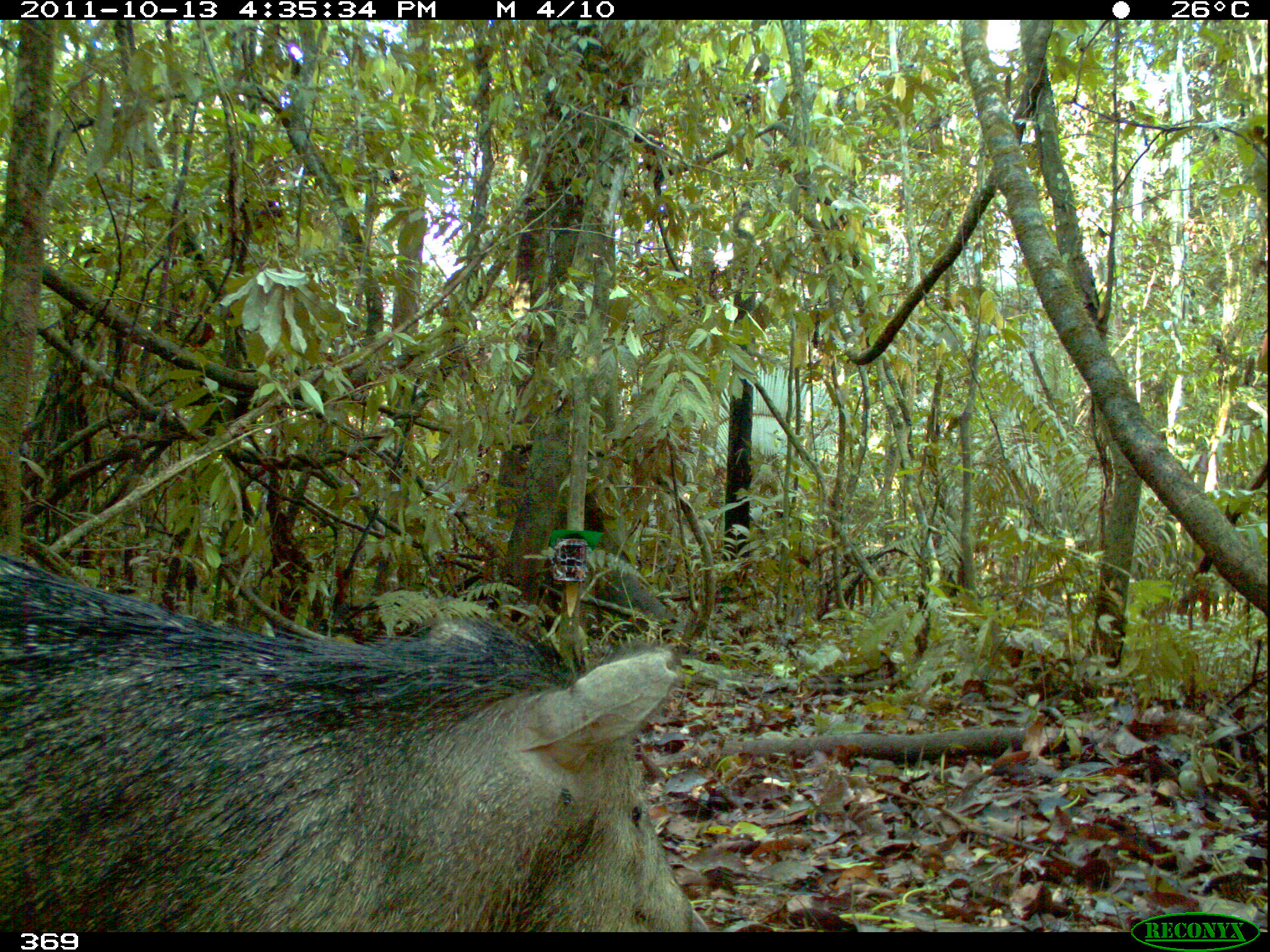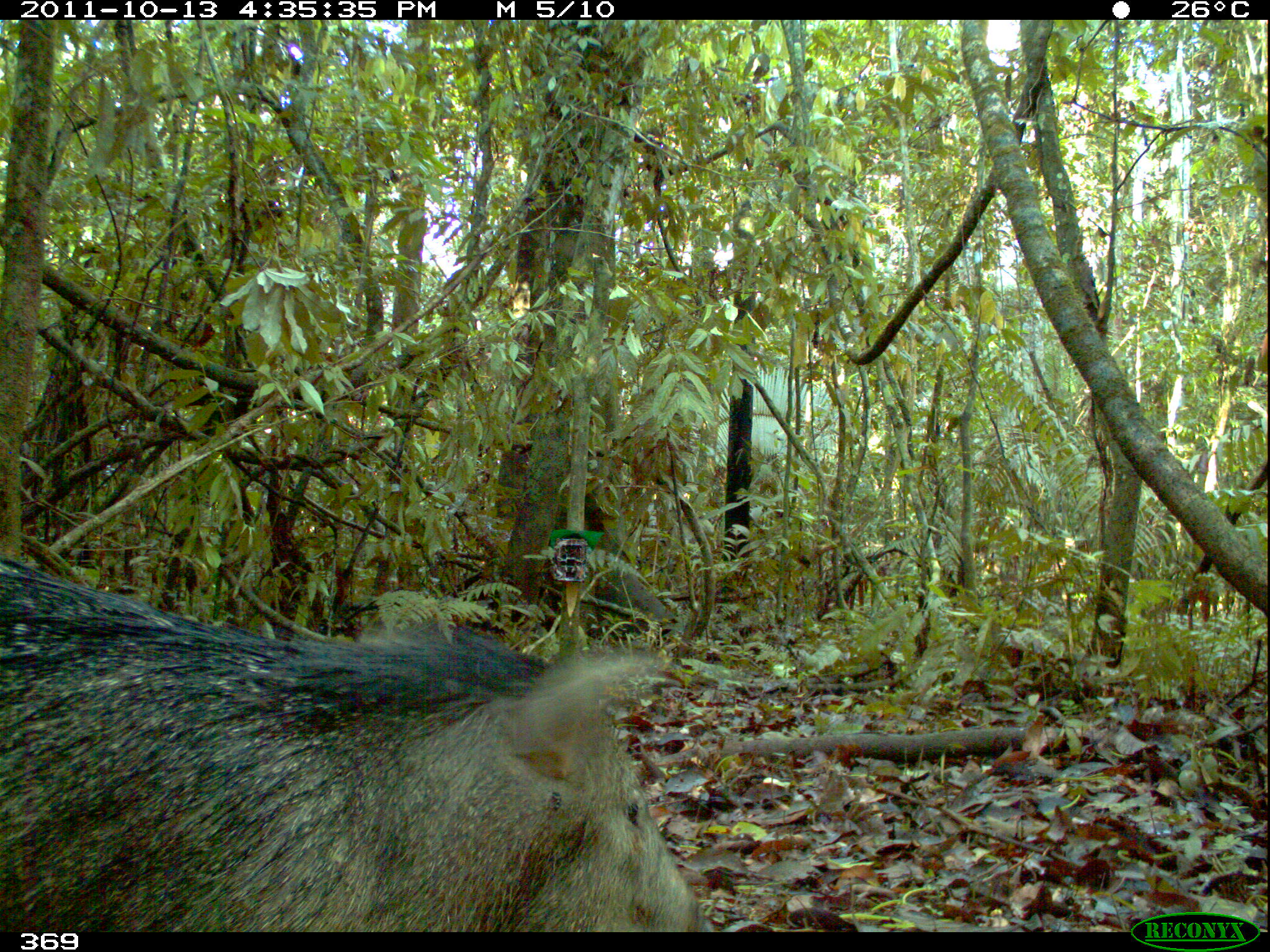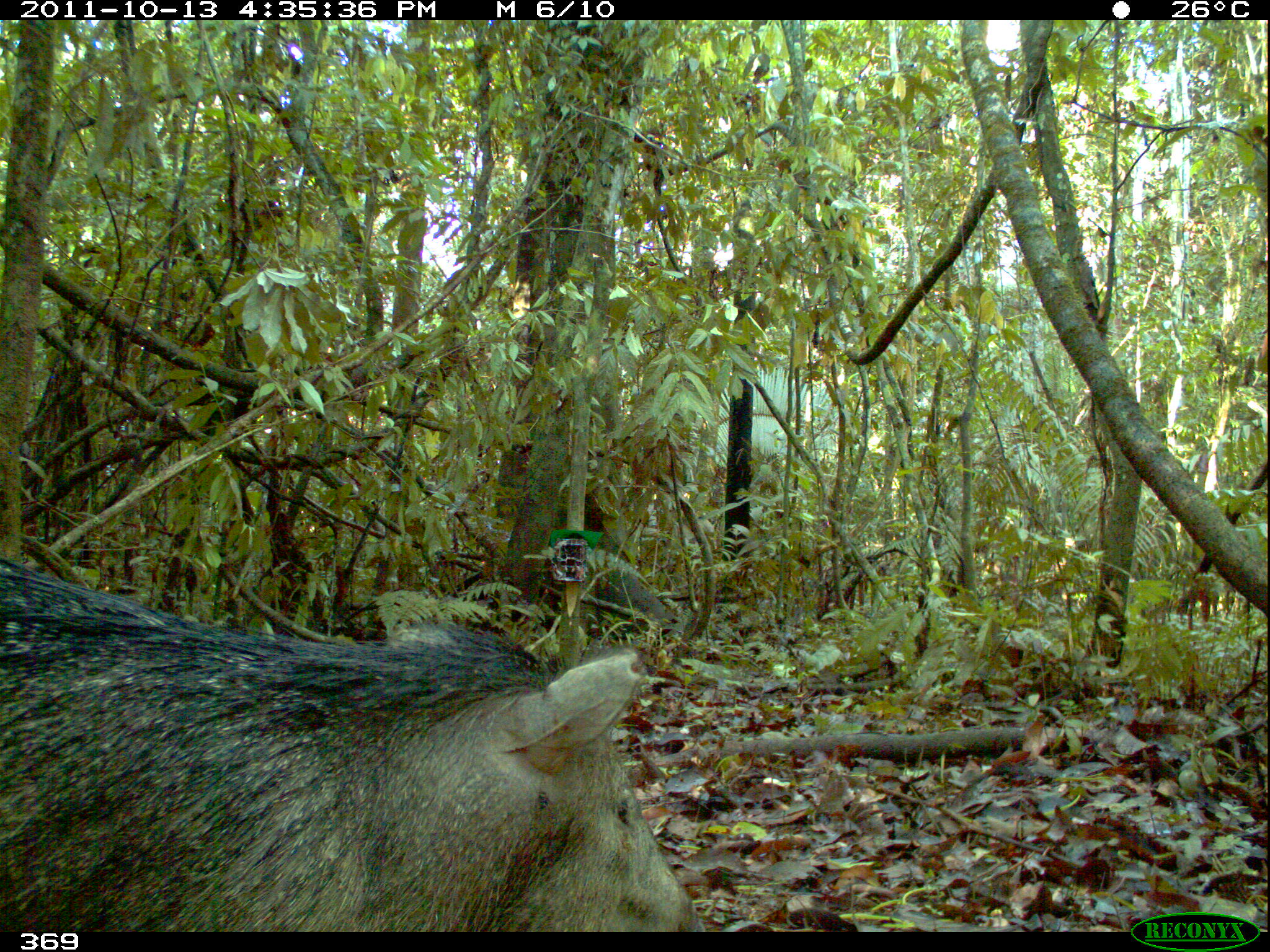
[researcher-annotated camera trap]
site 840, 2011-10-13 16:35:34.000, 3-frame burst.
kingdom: Animalia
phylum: Chordata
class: Mammalia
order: Artiodactyla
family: Tayassuidae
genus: Pecari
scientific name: Pecari tajacu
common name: collared peccary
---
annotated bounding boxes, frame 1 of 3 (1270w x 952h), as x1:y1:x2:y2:
pecari tajacu: 0:552:713:931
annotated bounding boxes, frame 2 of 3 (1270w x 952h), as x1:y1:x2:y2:
pecari tajacu: 0:550:709:932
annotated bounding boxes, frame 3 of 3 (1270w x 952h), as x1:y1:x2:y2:
pecari tajacu: 1:553:704:930